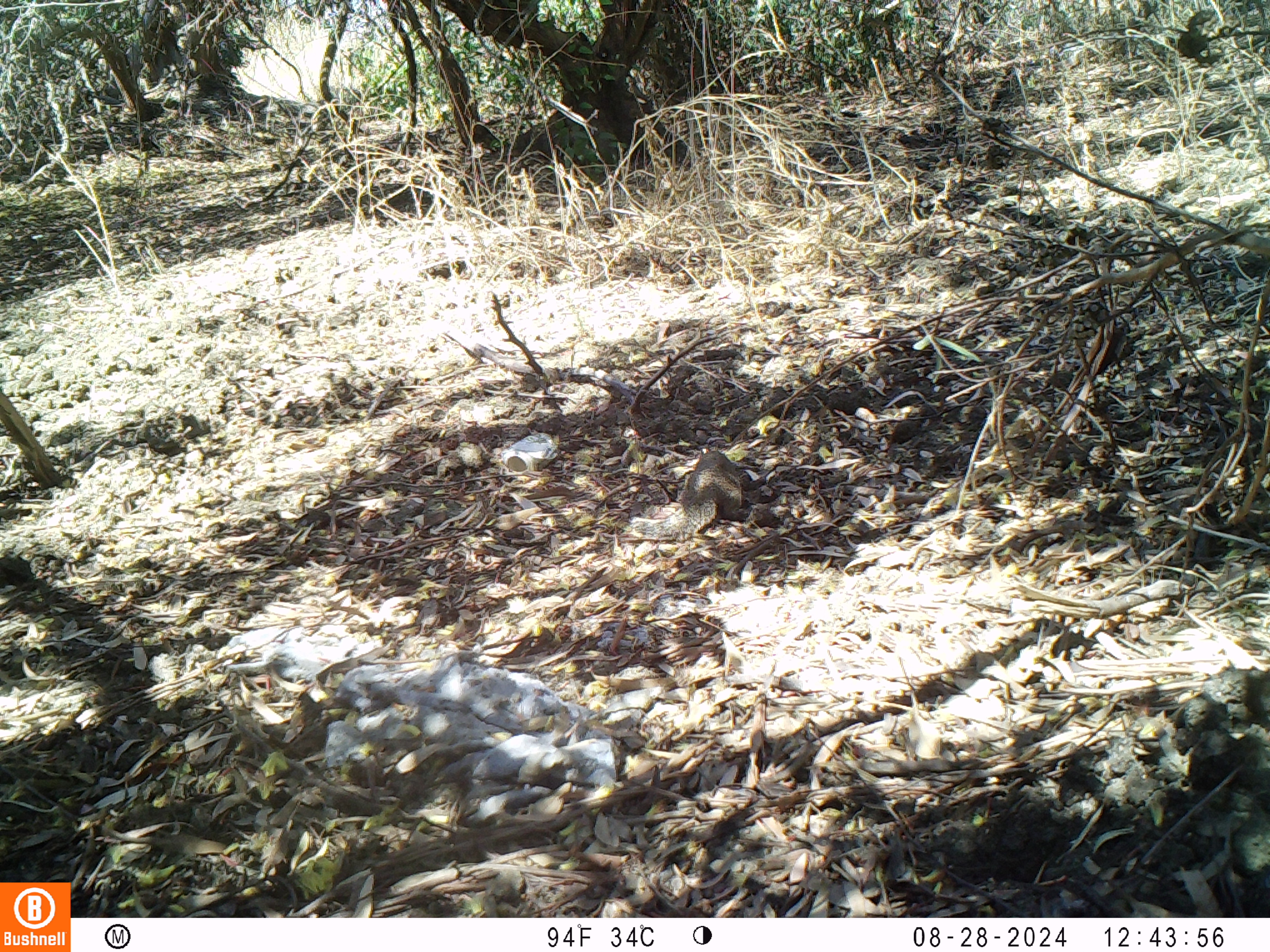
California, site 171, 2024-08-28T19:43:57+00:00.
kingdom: Animalia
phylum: Chordata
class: Mammalia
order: Rodentia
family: Sciuridae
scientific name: Sciuridae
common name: squirrel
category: unknown squirrel